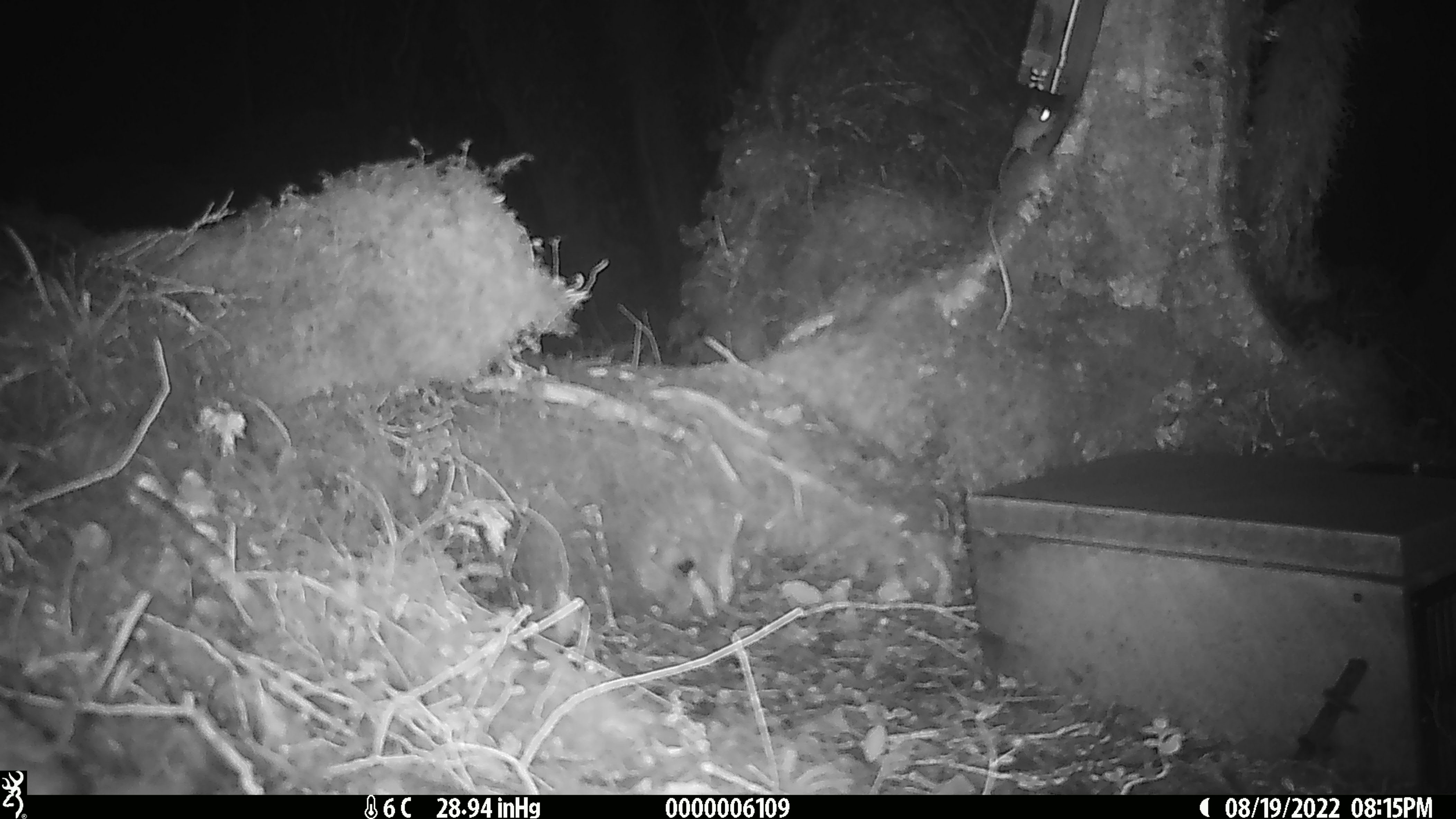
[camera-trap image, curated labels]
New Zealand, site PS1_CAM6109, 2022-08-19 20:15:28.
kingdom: Animalia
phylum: Chordata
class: Mammalia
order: Rodentia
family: Muridae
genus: Mus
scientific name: Mus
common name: mouse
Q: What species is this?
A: Mouse (Mus).